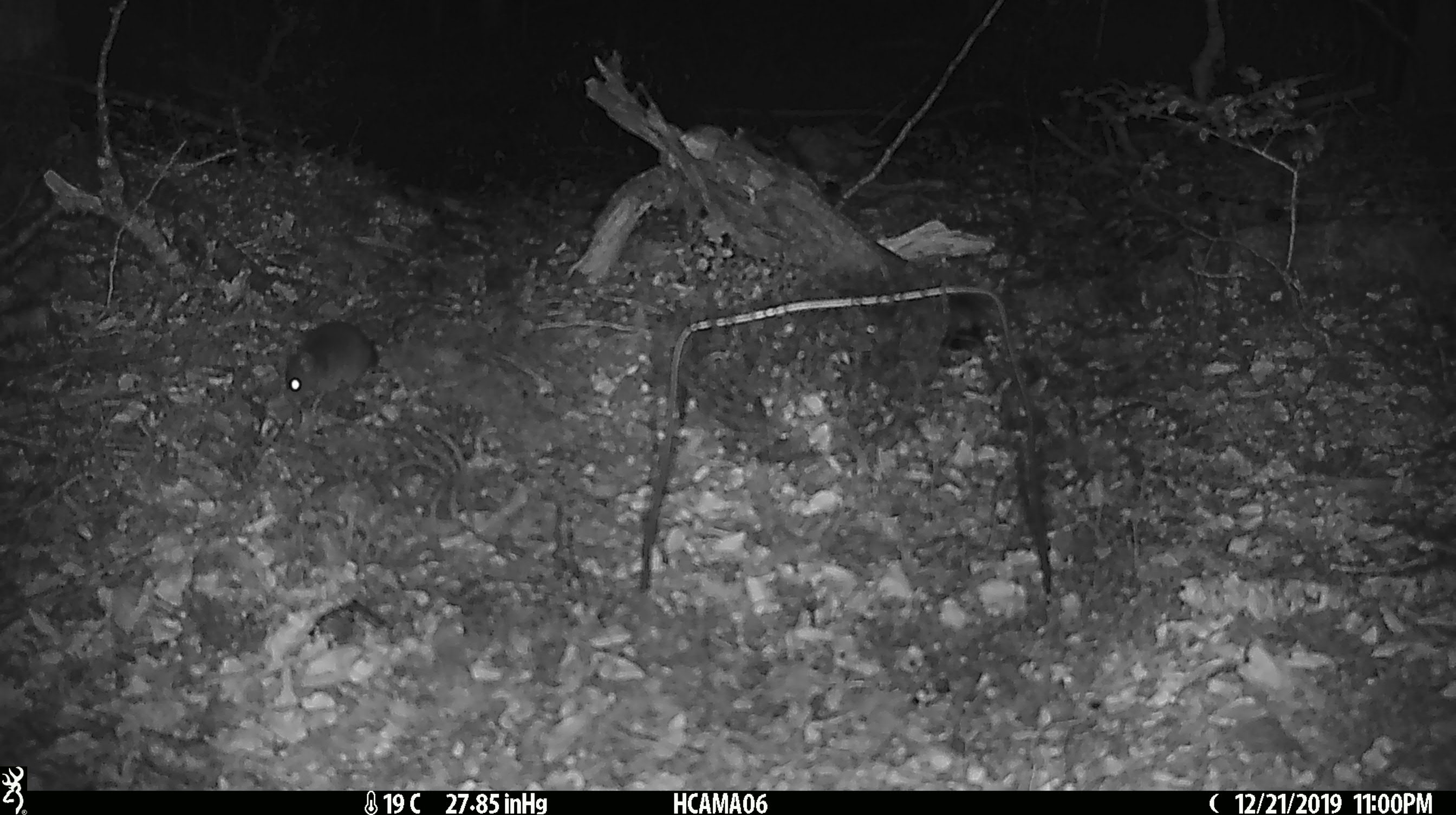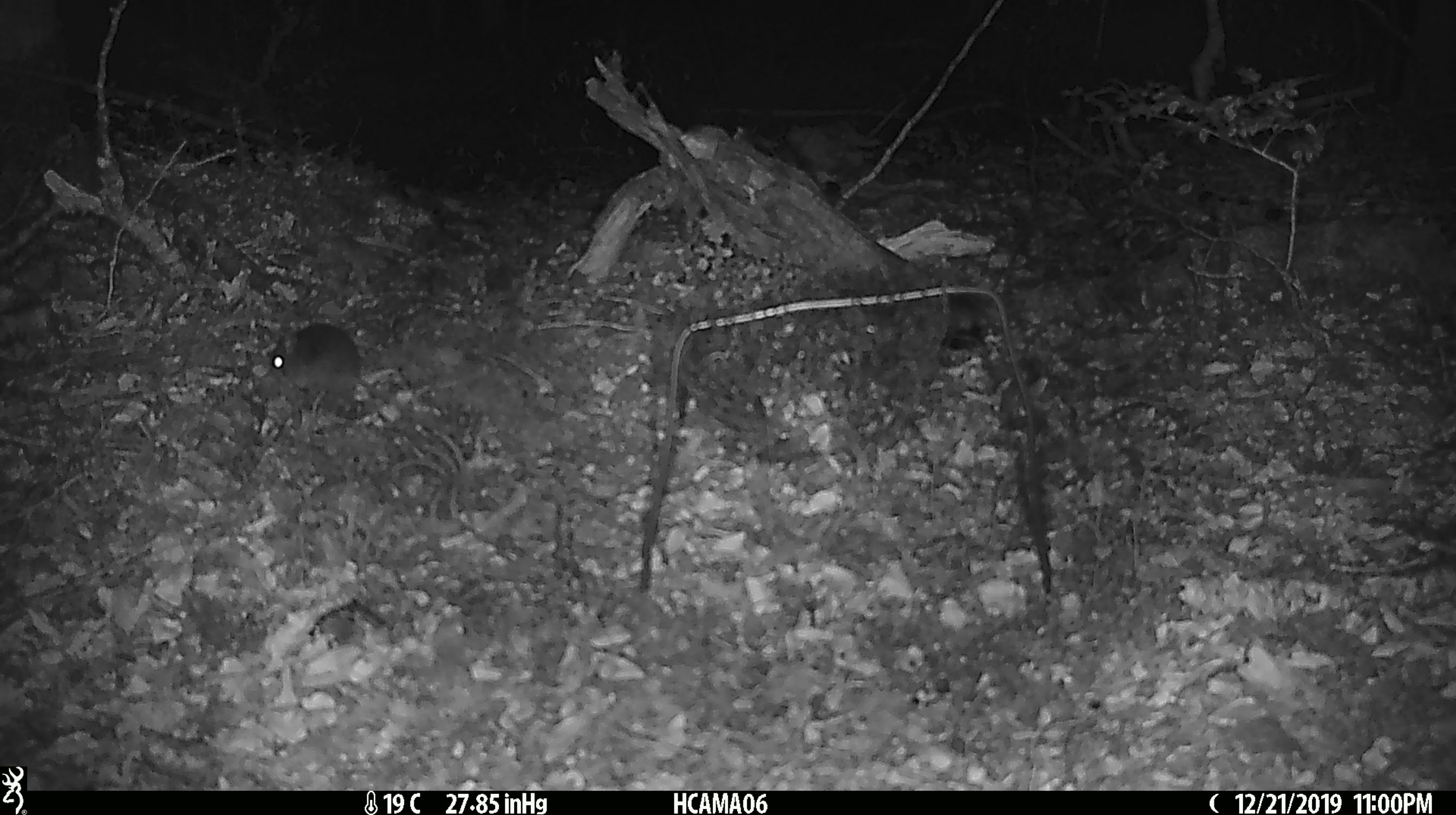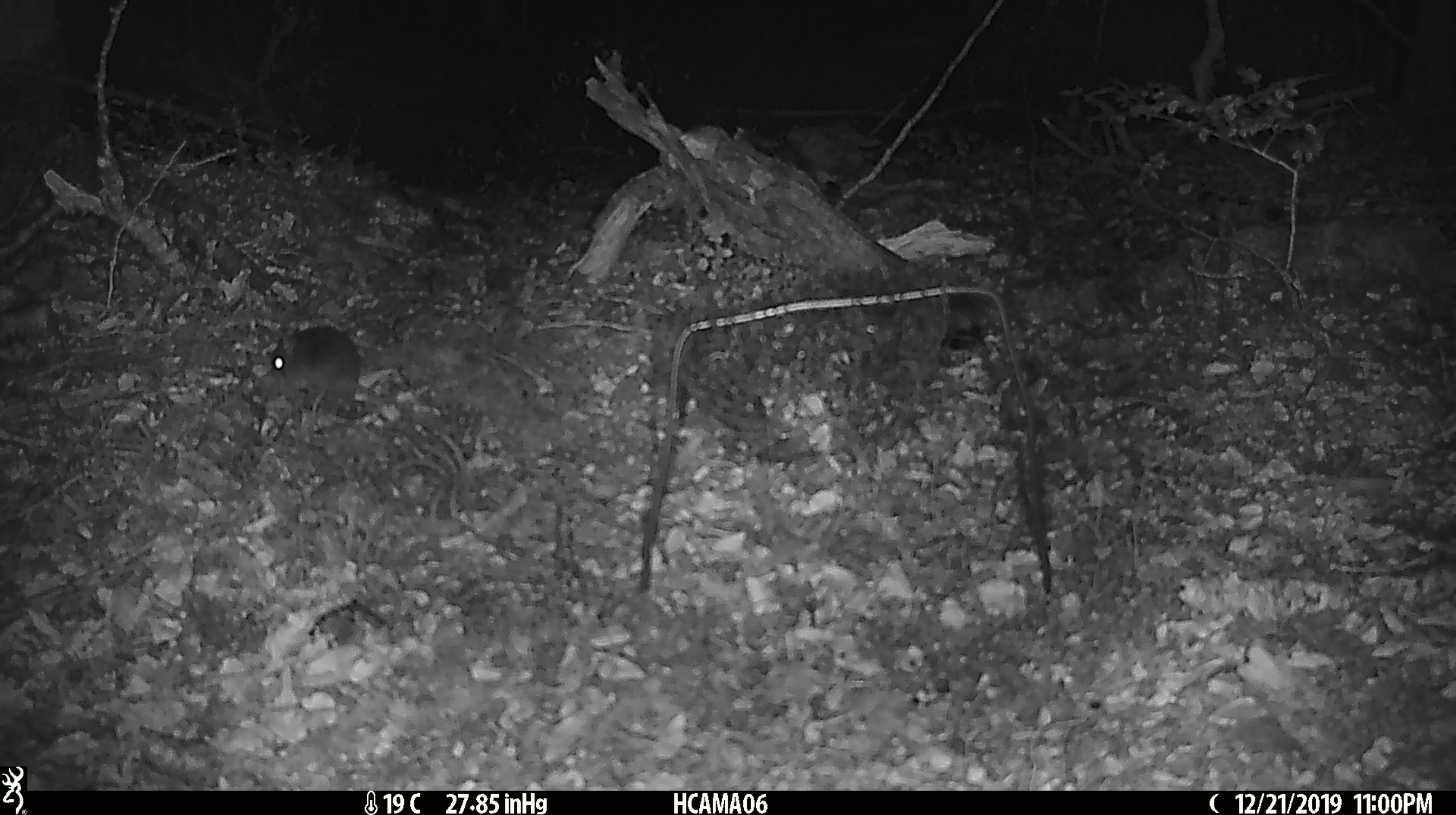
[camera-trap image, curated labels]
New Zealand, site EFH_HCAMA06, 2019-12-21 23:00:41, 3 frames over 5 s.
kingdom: Animalia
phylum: Chordata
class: Mammalia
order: Rodentia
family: Muridae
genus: Mus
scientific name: Mus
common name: mouse